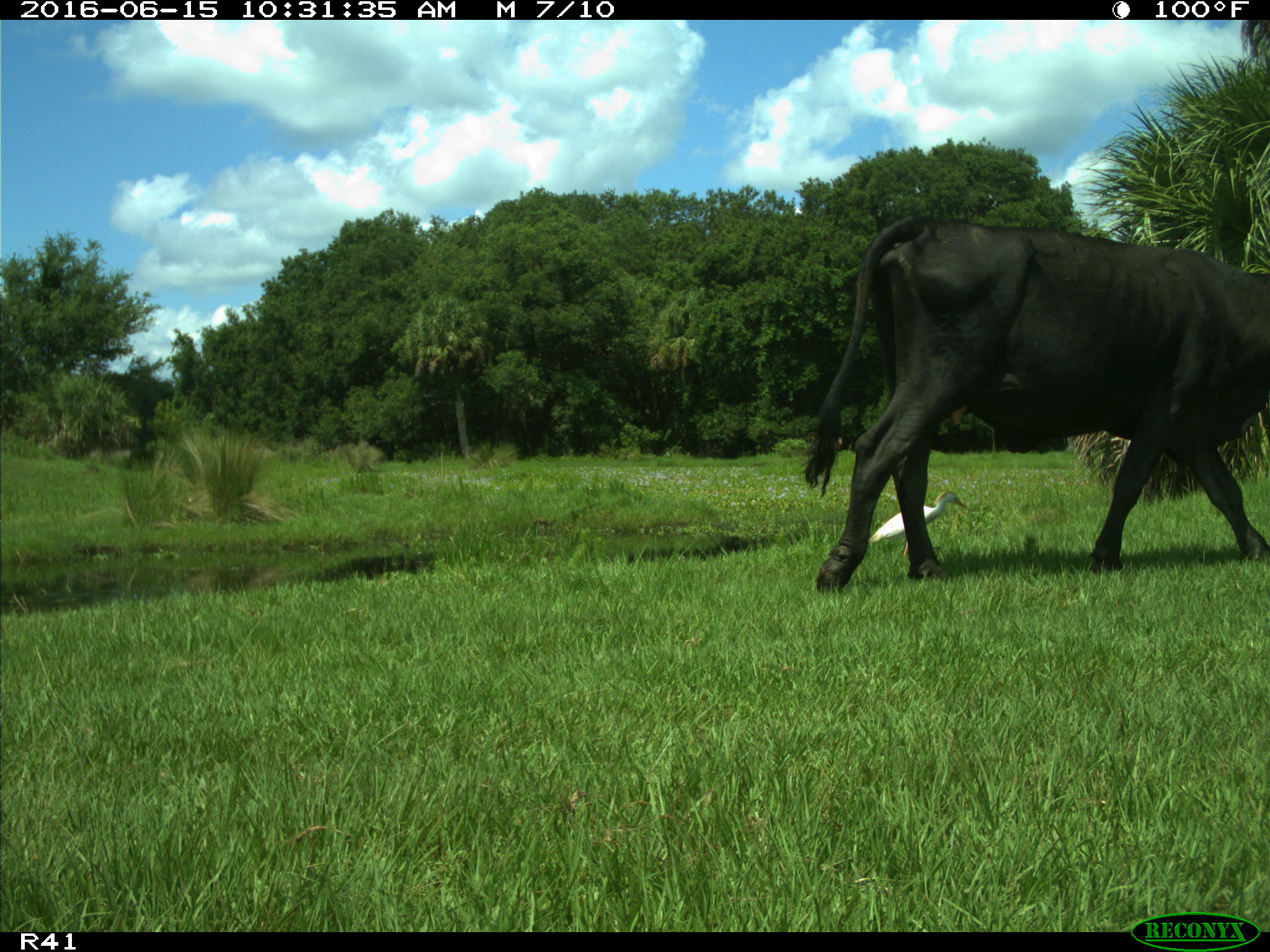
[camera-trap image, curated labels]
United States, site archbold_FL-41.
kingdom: Animalia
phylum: Chordata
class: Mammalia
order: Artiodactyla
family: Bovidae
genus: Bos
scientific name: Bos taurus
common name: domestic cow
Bos taurus (domestic cow).